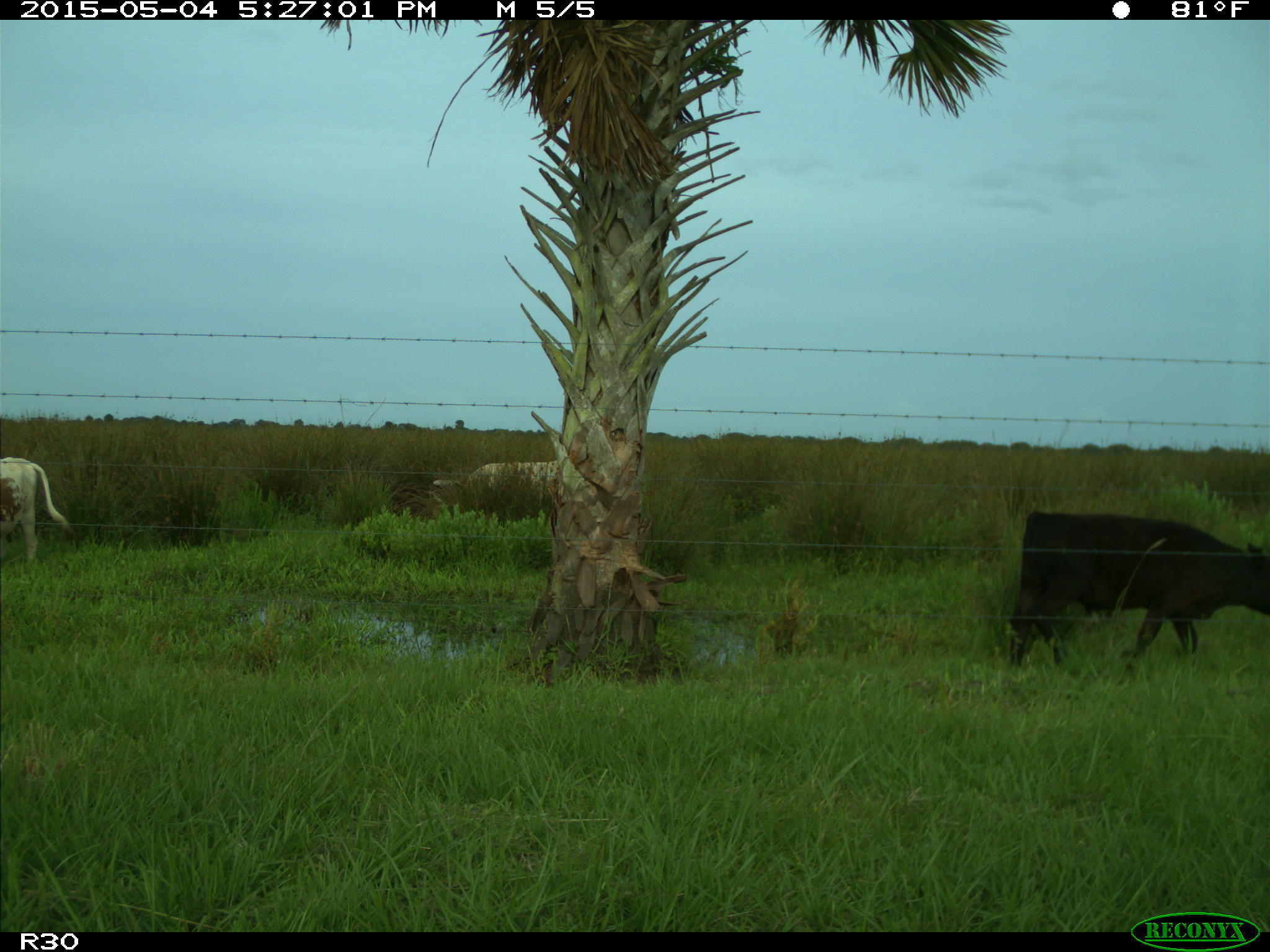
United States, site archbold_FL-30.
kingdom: Animalia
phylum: Chordata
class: Mammalia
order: Artiodactyla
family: Bovidae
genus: Bos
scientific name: Bos taurus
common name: domestic cow